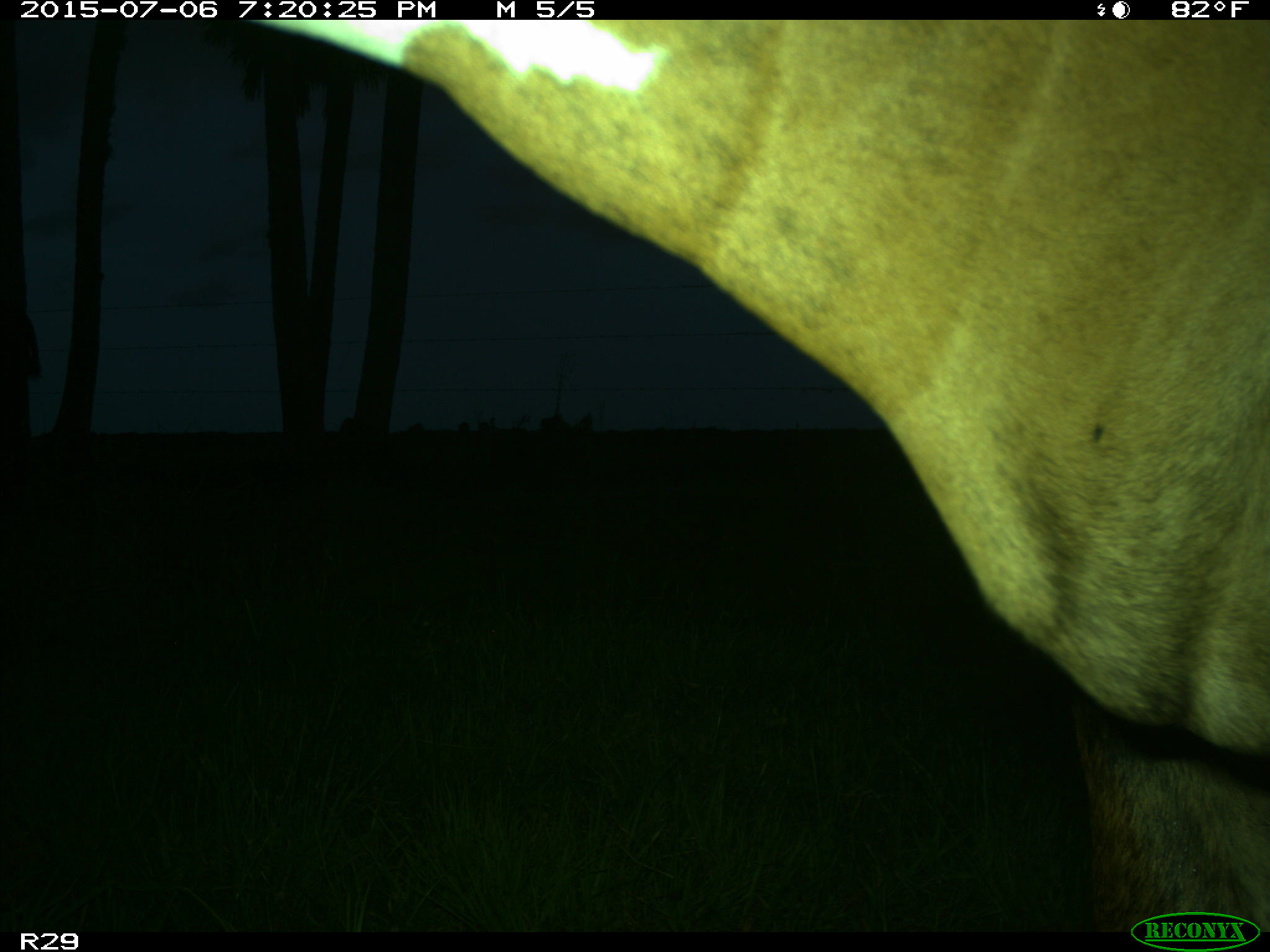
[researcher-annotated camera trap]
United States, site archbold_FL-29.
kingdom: Animalia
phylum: Chordata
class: Mammalia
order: Artiodactyla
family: Bovidae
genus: Bos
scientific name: Bos taurus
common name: domestic cow